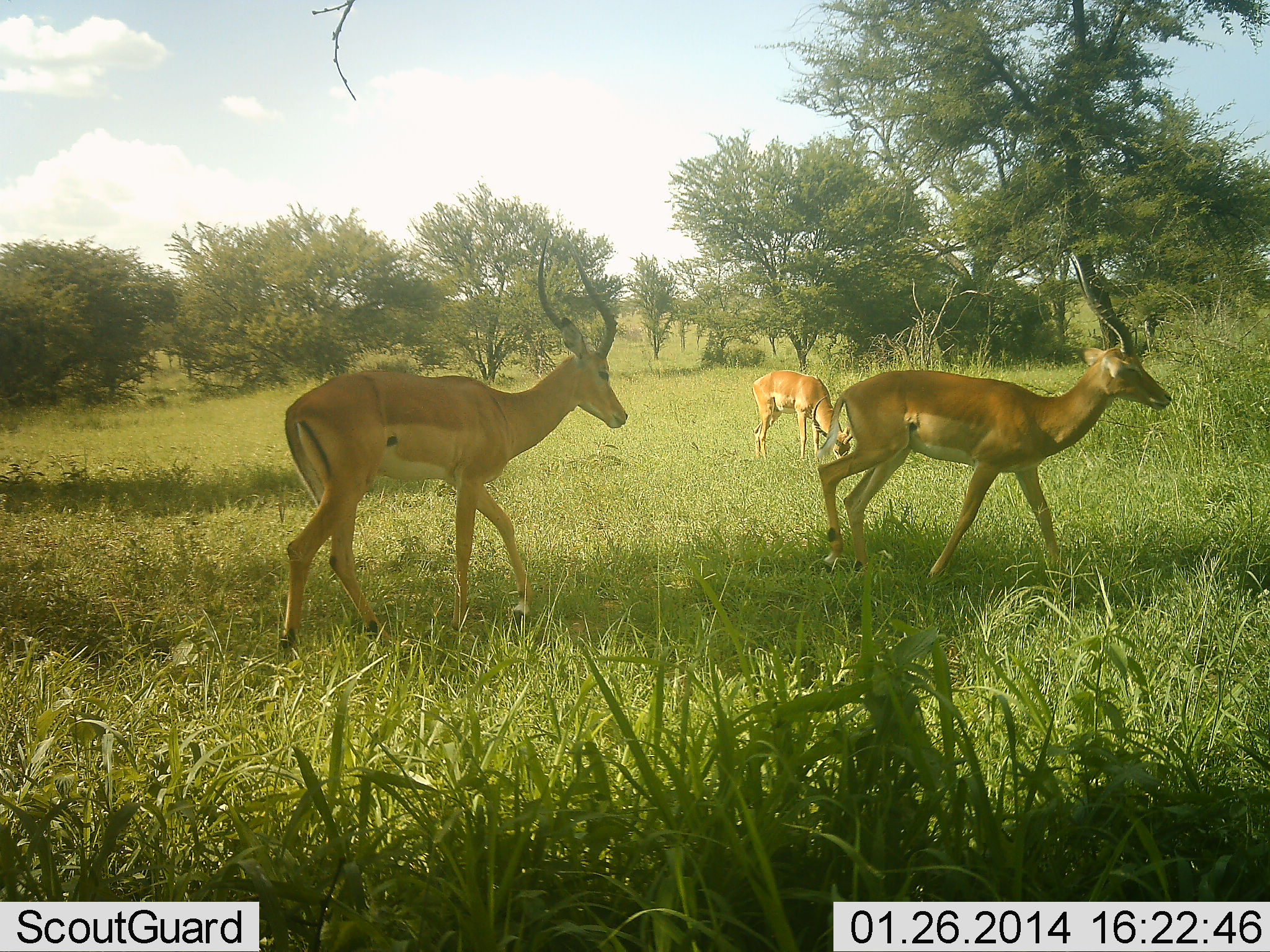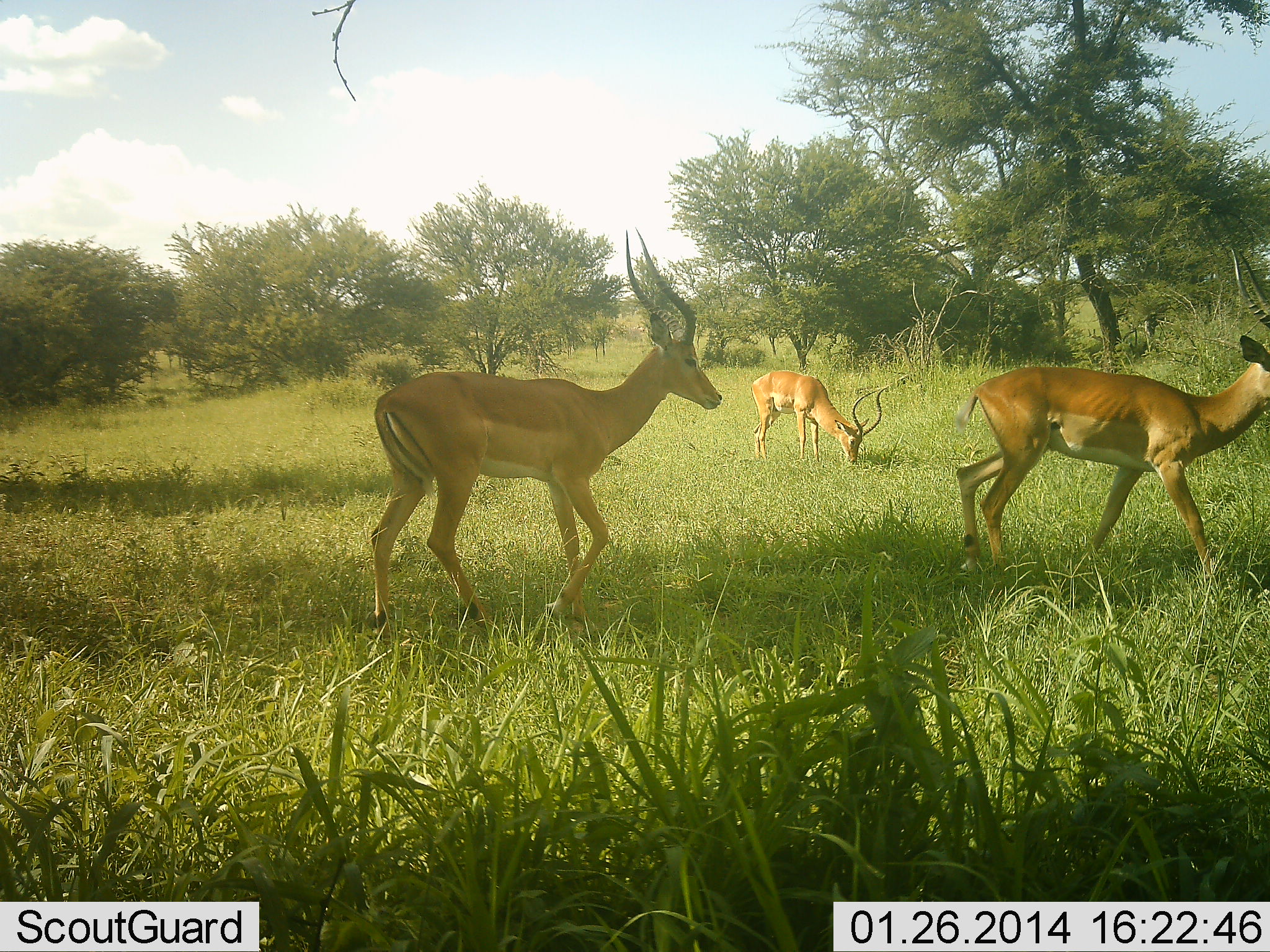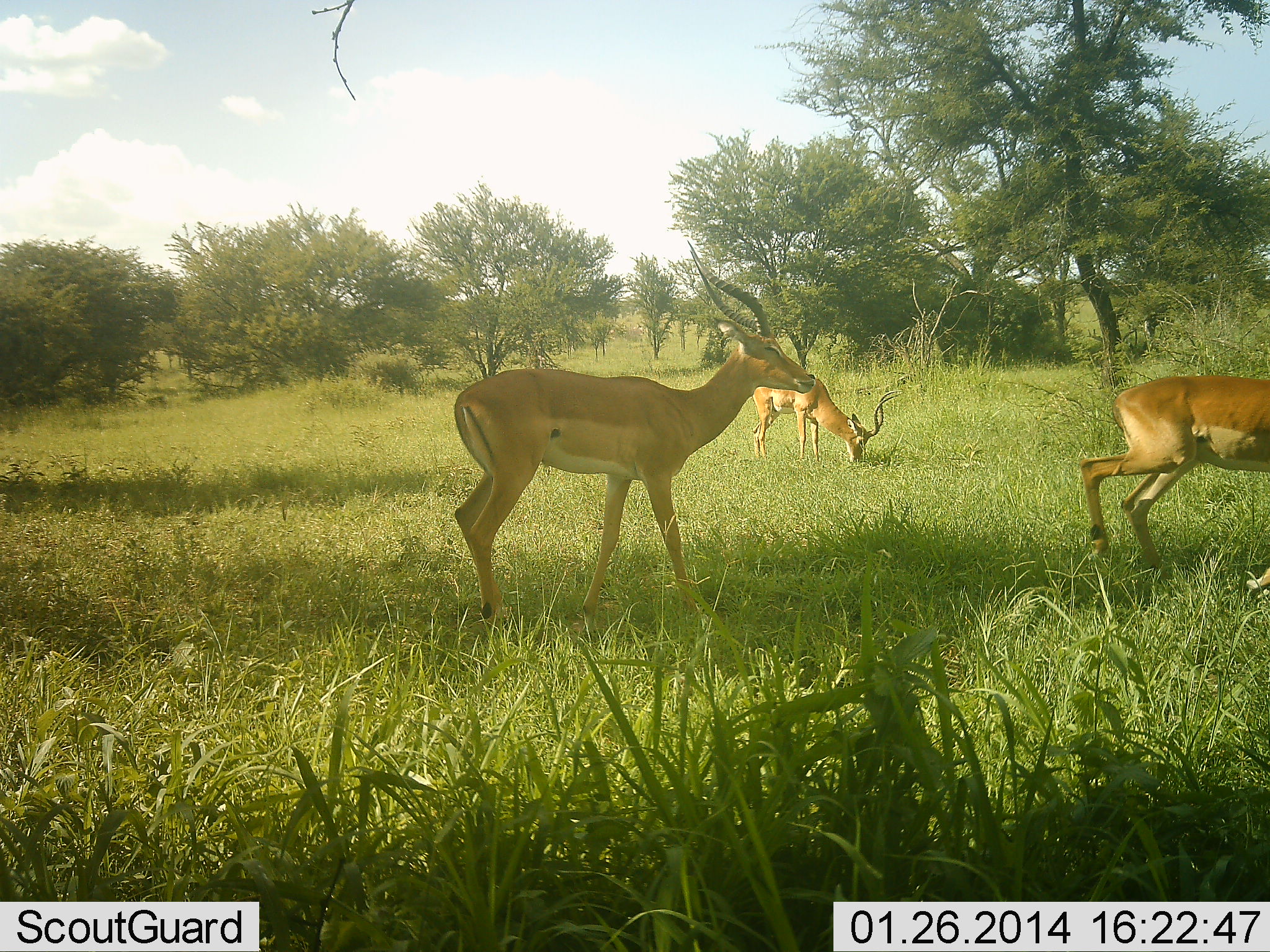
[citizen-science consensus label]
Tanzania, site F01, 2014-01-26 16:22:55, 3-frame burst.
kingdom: Animalia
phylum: Chordata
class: Mammalia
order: Artiodactyla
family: Bovidae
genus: Aepyceros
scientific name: Aepyceros melampus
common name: impala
Impala (Aepyceros melampus), count 3. Behavior (volunteer vote fractions): standing 20%, resting 0%, moving 90%, interacting 0%. Young present (vote fraction): 0%. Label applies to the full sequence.